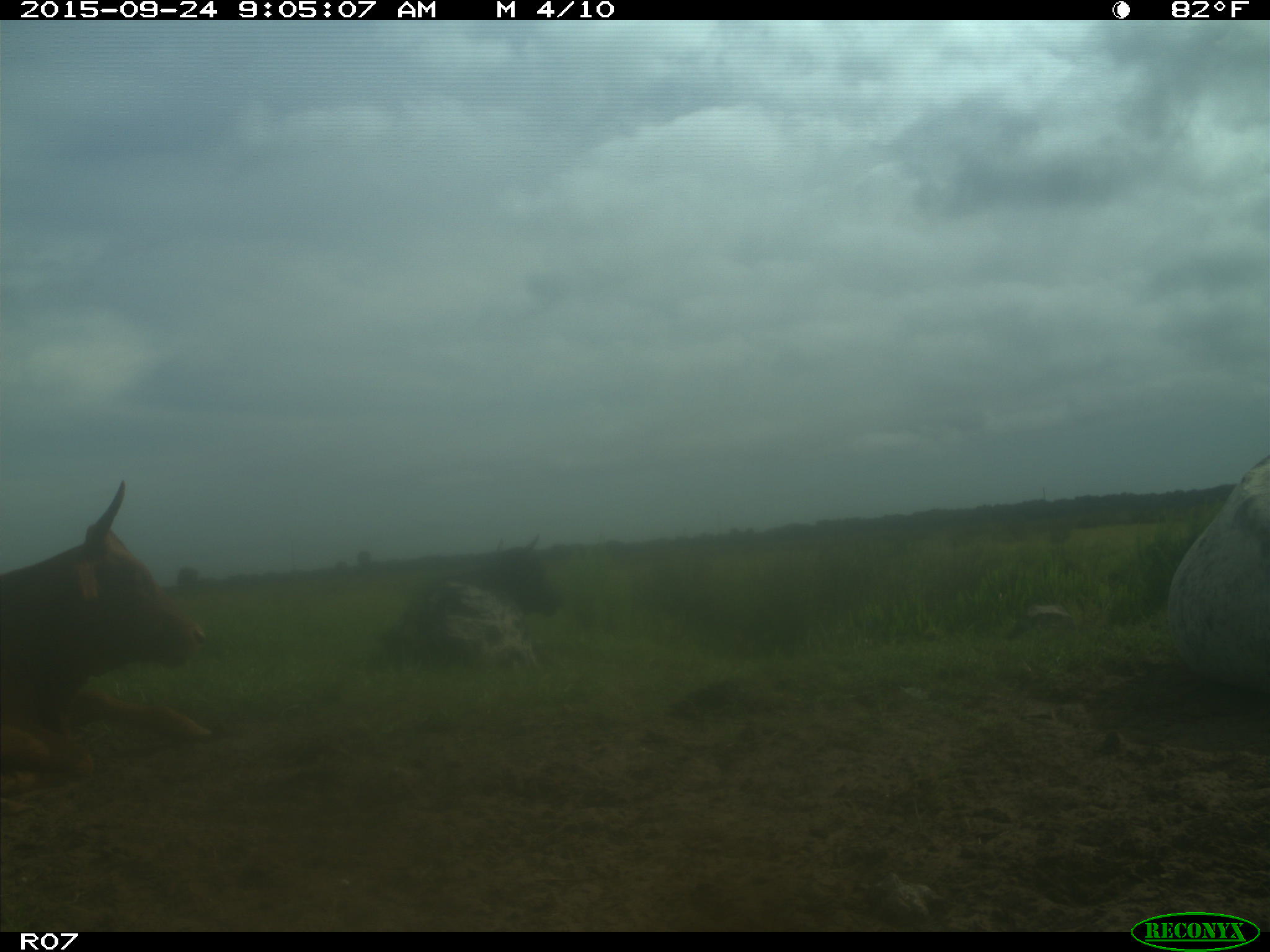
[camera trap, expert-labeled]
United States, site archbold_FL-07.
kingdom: Animalia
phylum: Chordata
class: Mammalia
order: Artiodactyla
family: Bovidae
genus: Bos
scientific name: Bos taurus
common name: domestic cow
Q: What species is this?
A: Bos taurus (domestic cow).